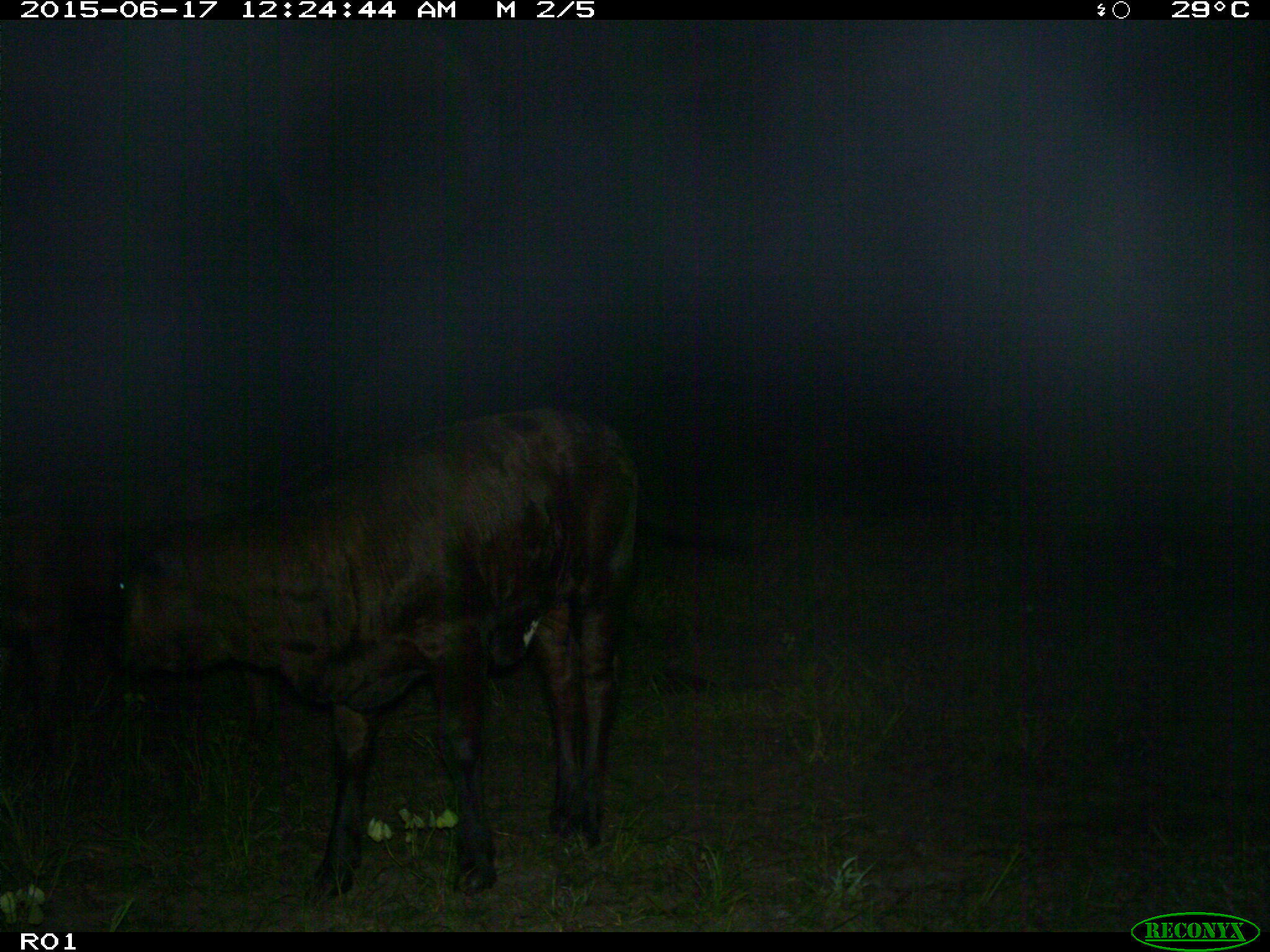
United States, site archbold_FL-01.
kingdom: Animalia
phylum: Chordata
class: Mammalia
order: Artiodactyla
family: Bovidae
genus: Bos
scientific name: Bos taurus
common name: domestic cow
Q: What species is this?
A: Bos taurus (domestic cow).